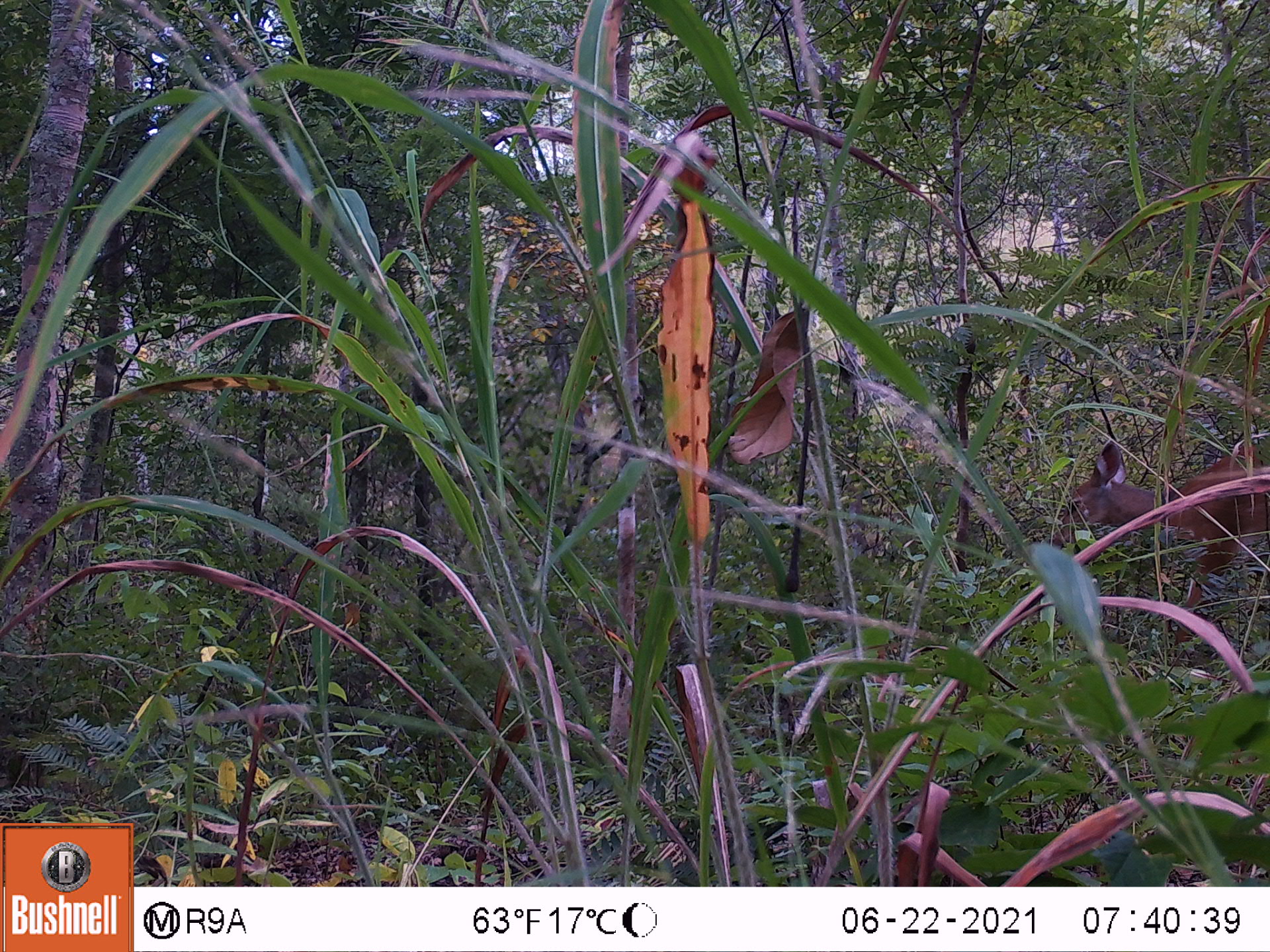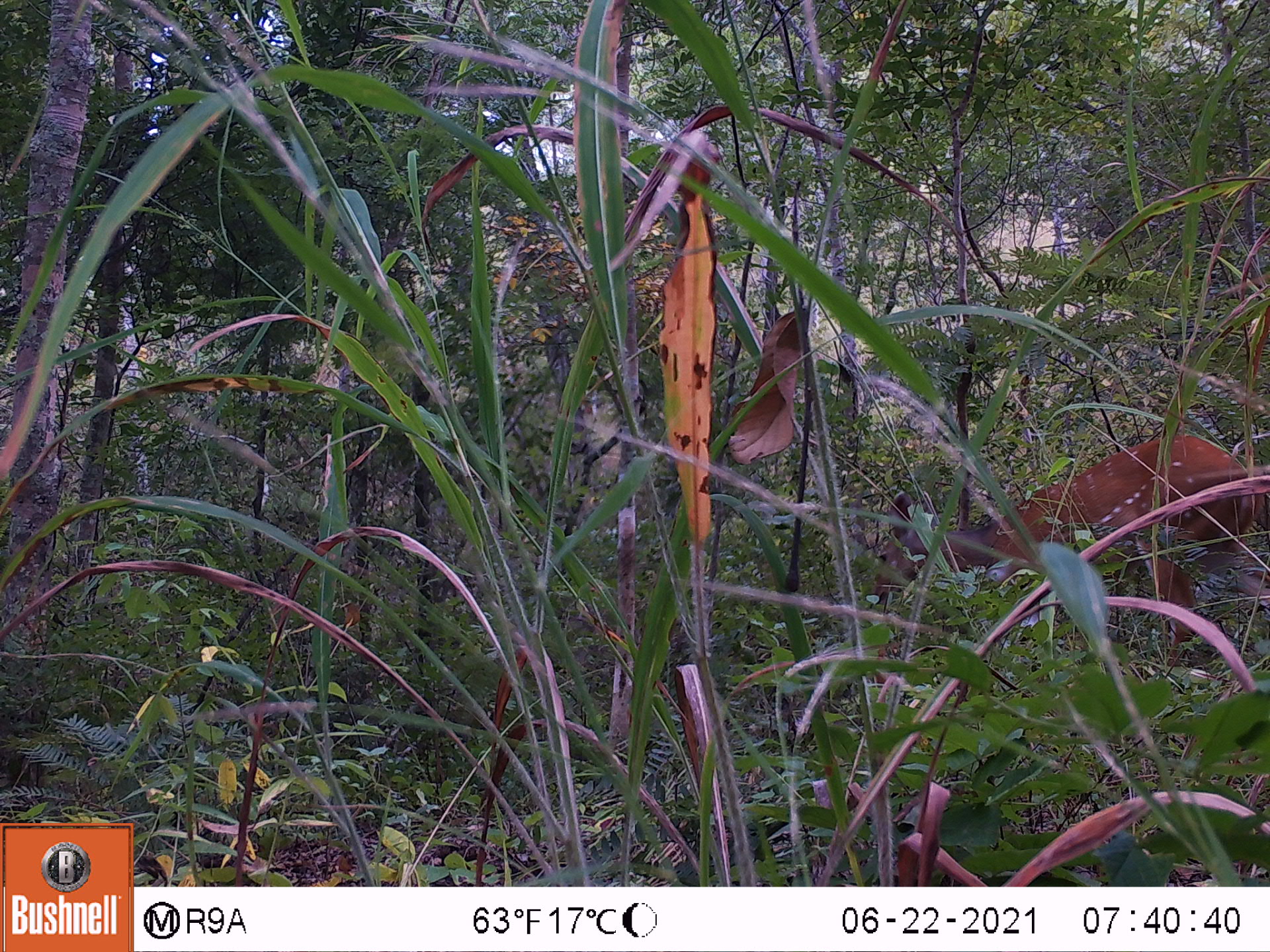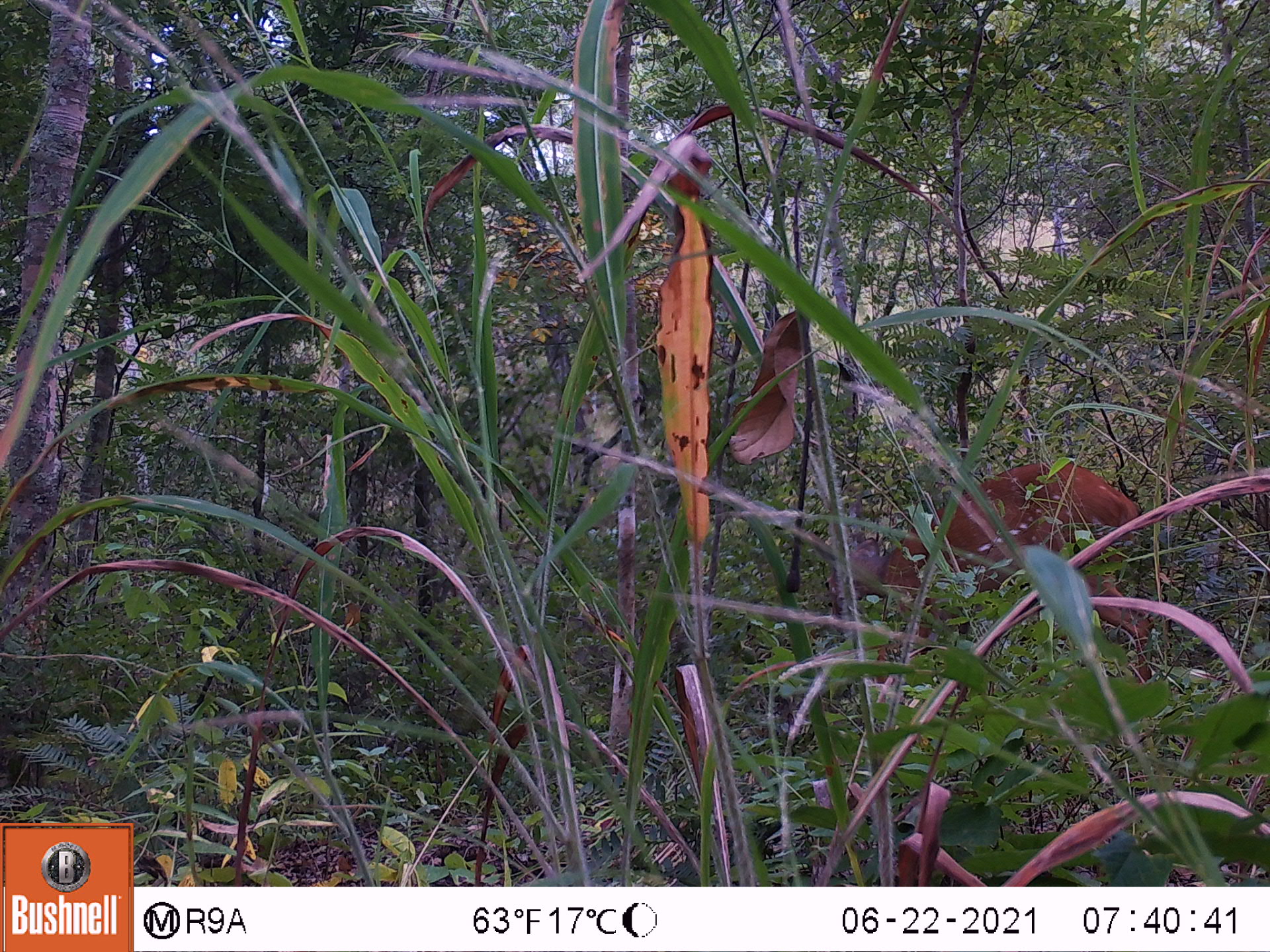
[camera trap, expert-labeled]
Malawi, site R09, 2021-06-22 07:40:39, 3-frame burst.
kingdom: Animalia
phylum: Chordata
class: Mammalia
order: Artiodactyla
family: Bovidae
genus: Tragelaphus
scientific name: Tragelaphus sylvaticus sylvaticus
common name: cape bushbuck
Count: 1.